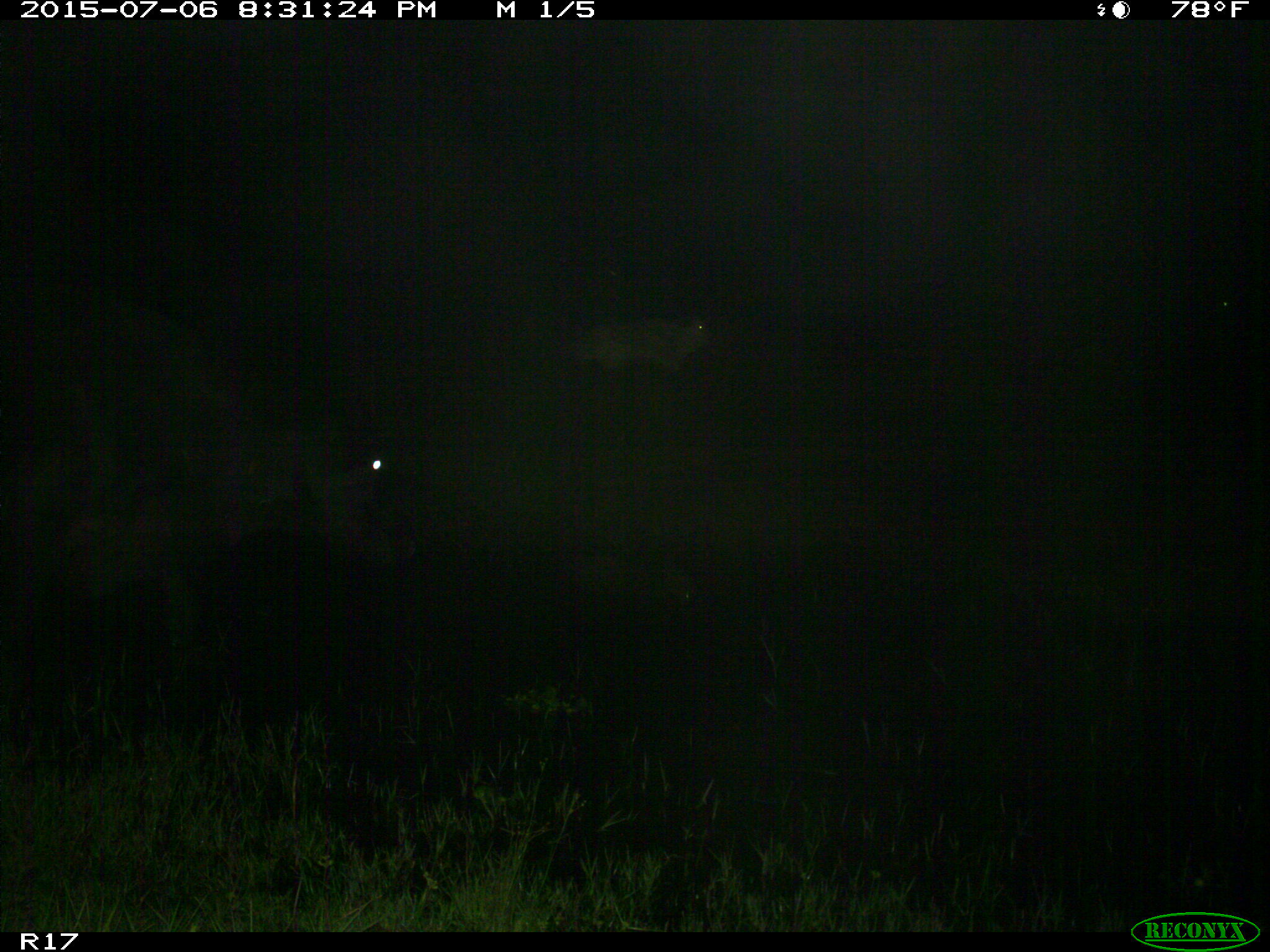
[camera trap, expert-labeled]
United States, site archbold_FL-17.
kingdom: Animalia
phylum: Chordata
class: Mammalia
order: Artiodactyla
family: Bovidae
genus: Bos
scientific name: Bos taurus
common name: domestic cow